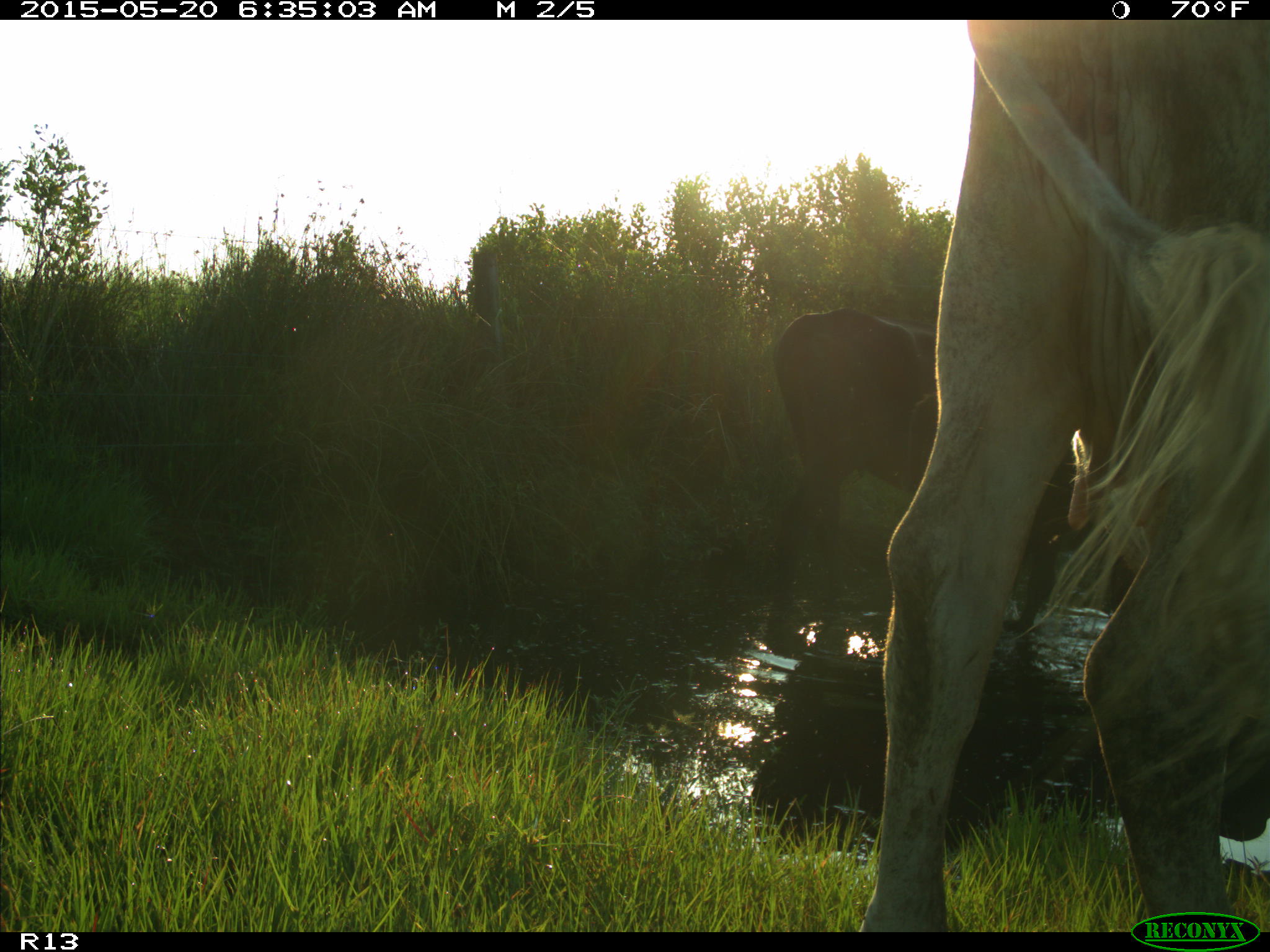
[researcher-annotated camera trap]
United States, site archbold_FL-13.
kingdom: Animalia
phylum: Chordata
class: Mammalia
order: Artiodactyla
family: Bovidae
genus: Bos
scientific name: Bos taurus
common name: domestic cow